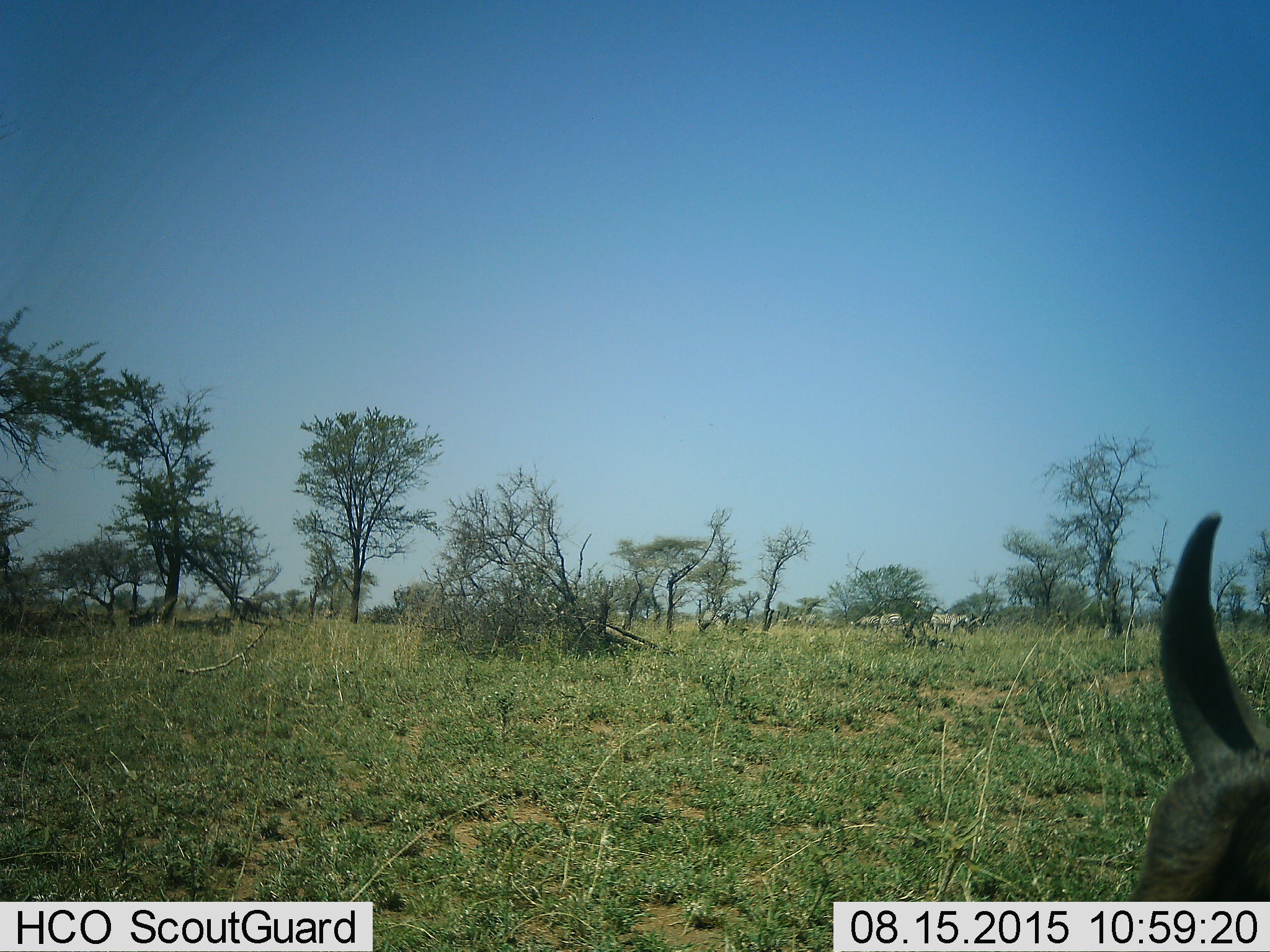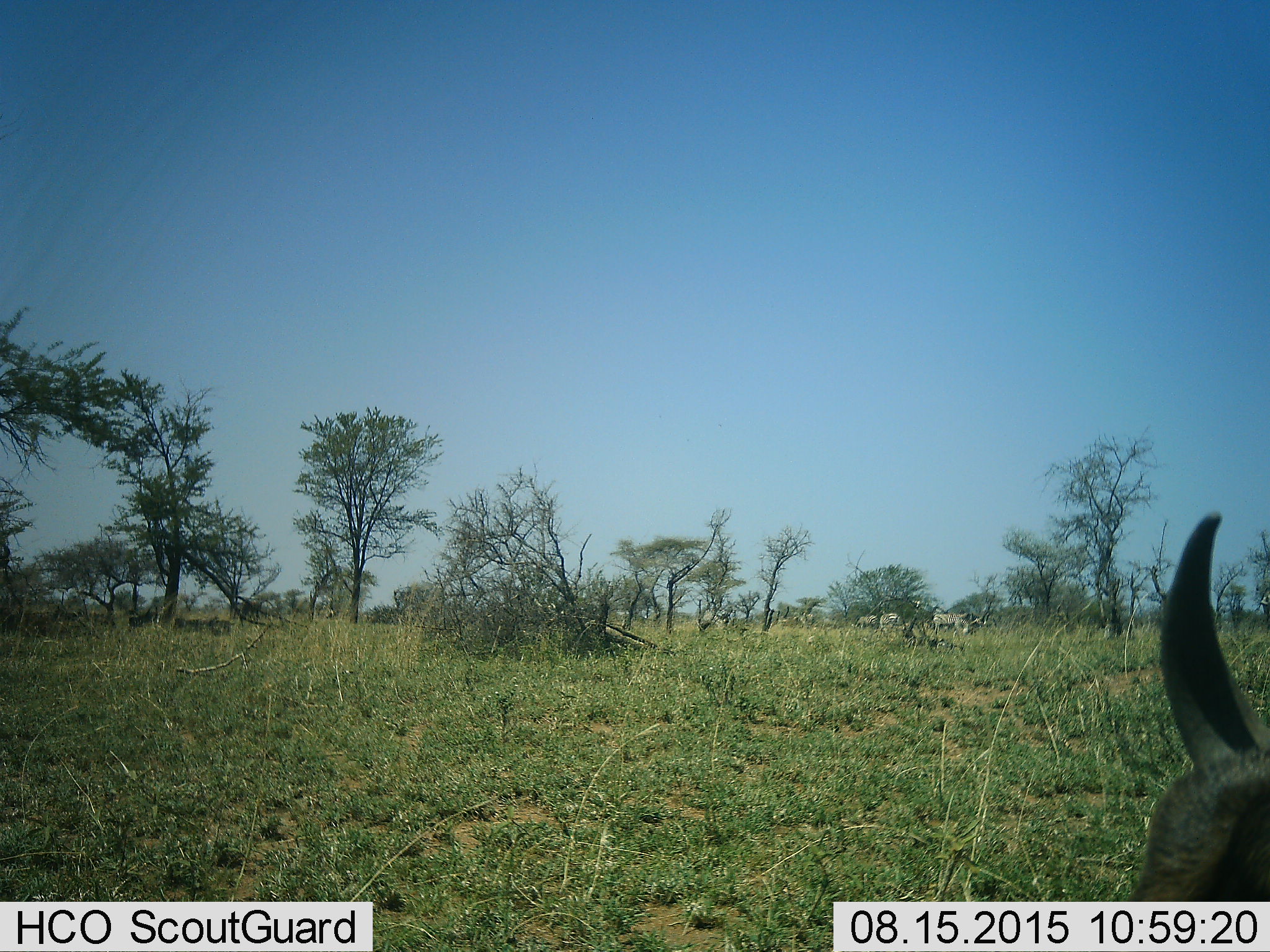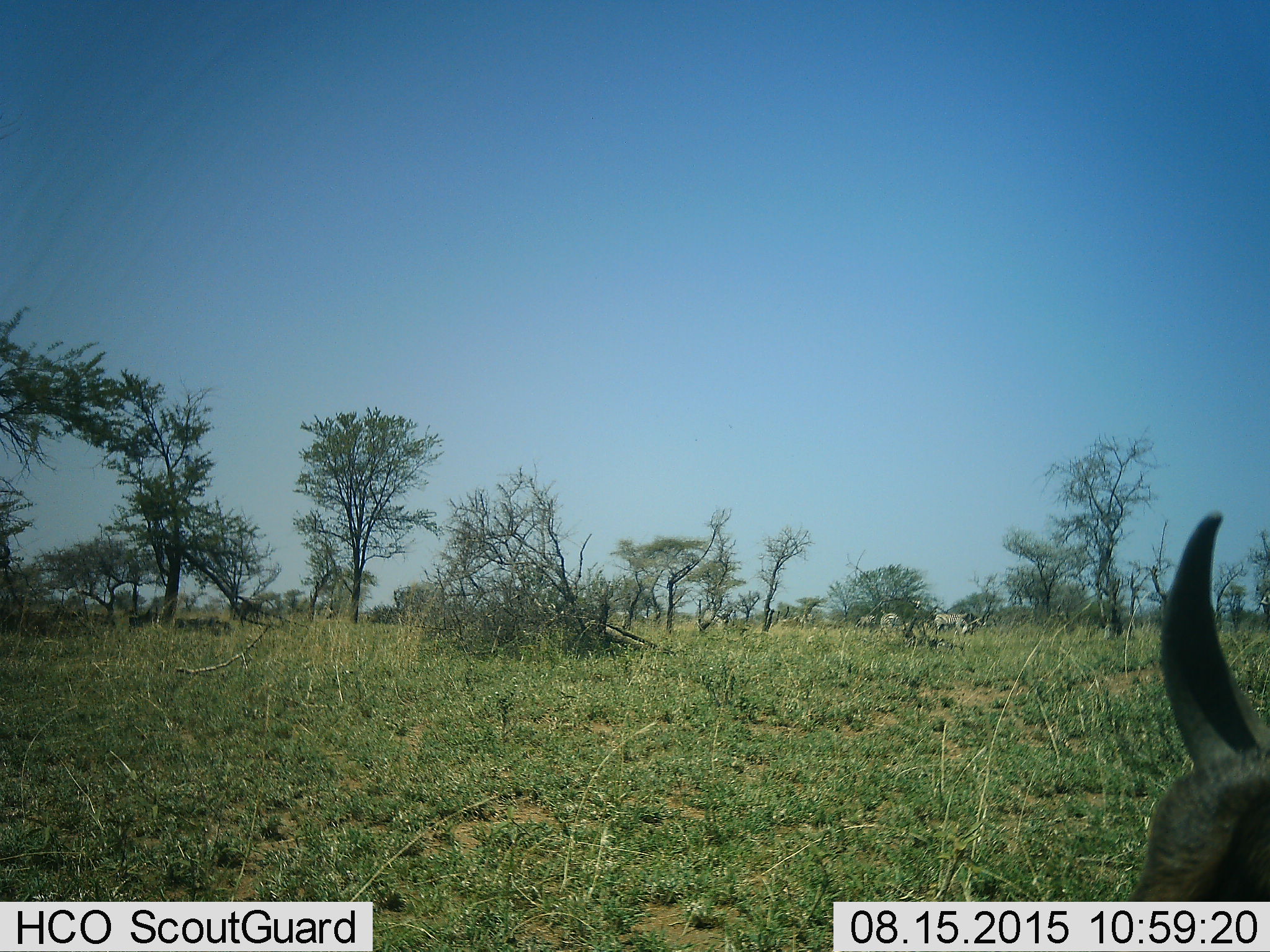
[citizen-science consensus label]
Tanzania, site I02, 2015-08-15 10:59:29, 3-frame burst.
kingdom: Animalia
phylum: Chordata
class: Mammalia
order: Perissodactyla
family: Equidae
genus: Equus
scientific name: Equus quagga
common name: plains zebra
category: zebra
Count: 6.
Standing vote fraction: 29%.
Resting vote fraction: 0%.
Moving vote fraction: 14%.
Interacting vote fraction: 0%.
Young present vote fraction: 14%.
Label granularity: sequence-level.